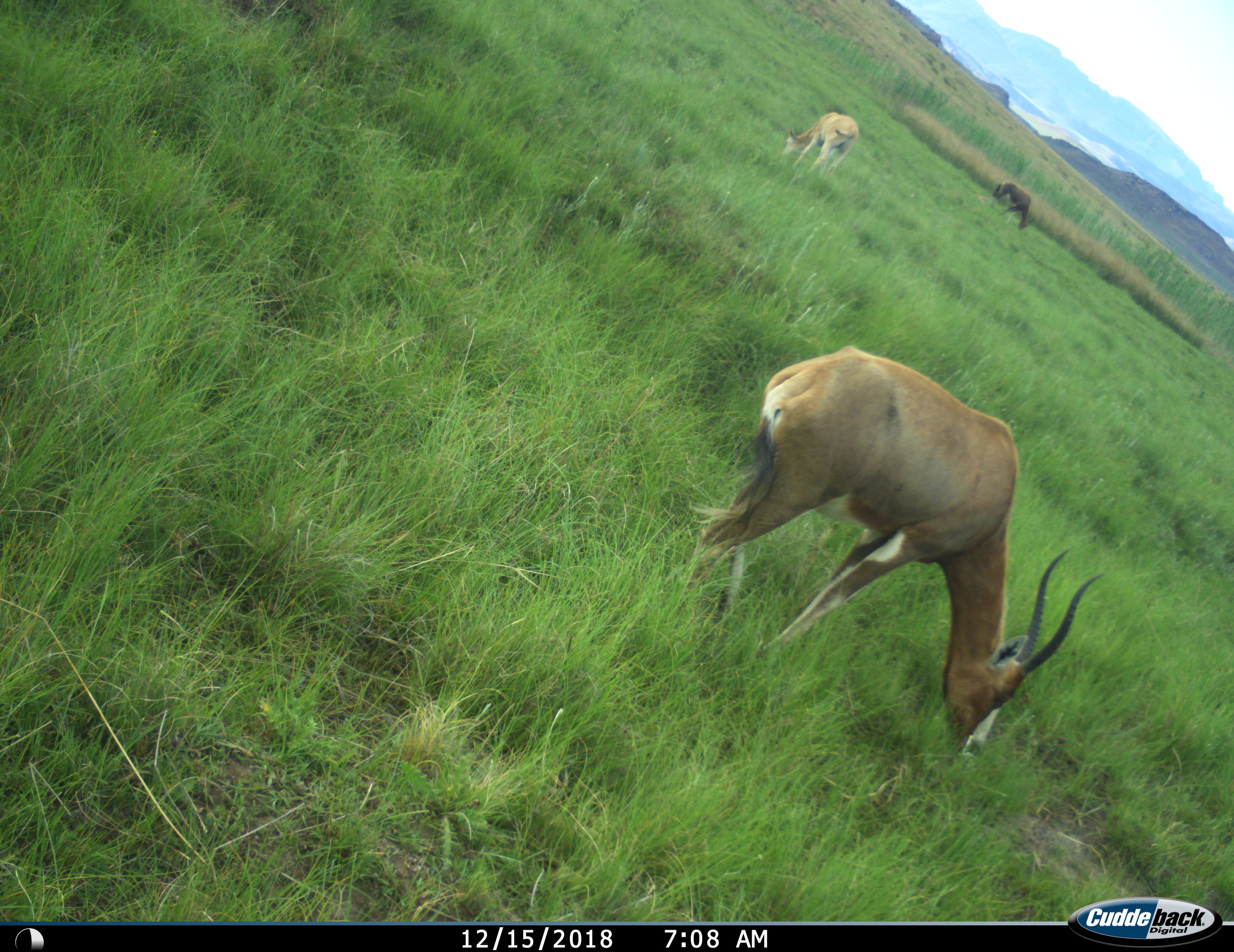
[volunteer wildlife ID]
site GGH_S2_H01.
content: unidentified animal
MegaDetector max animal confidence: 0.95